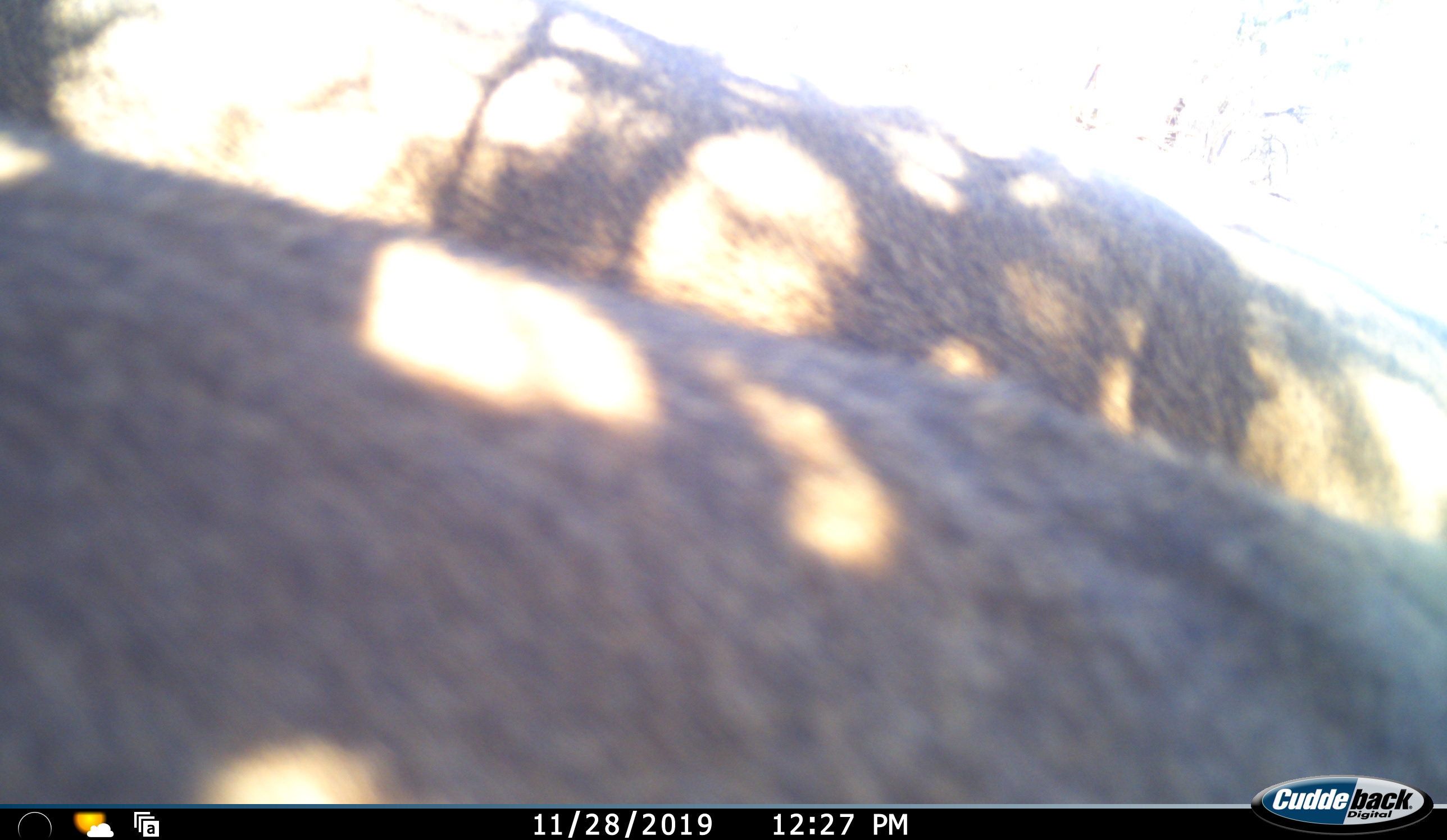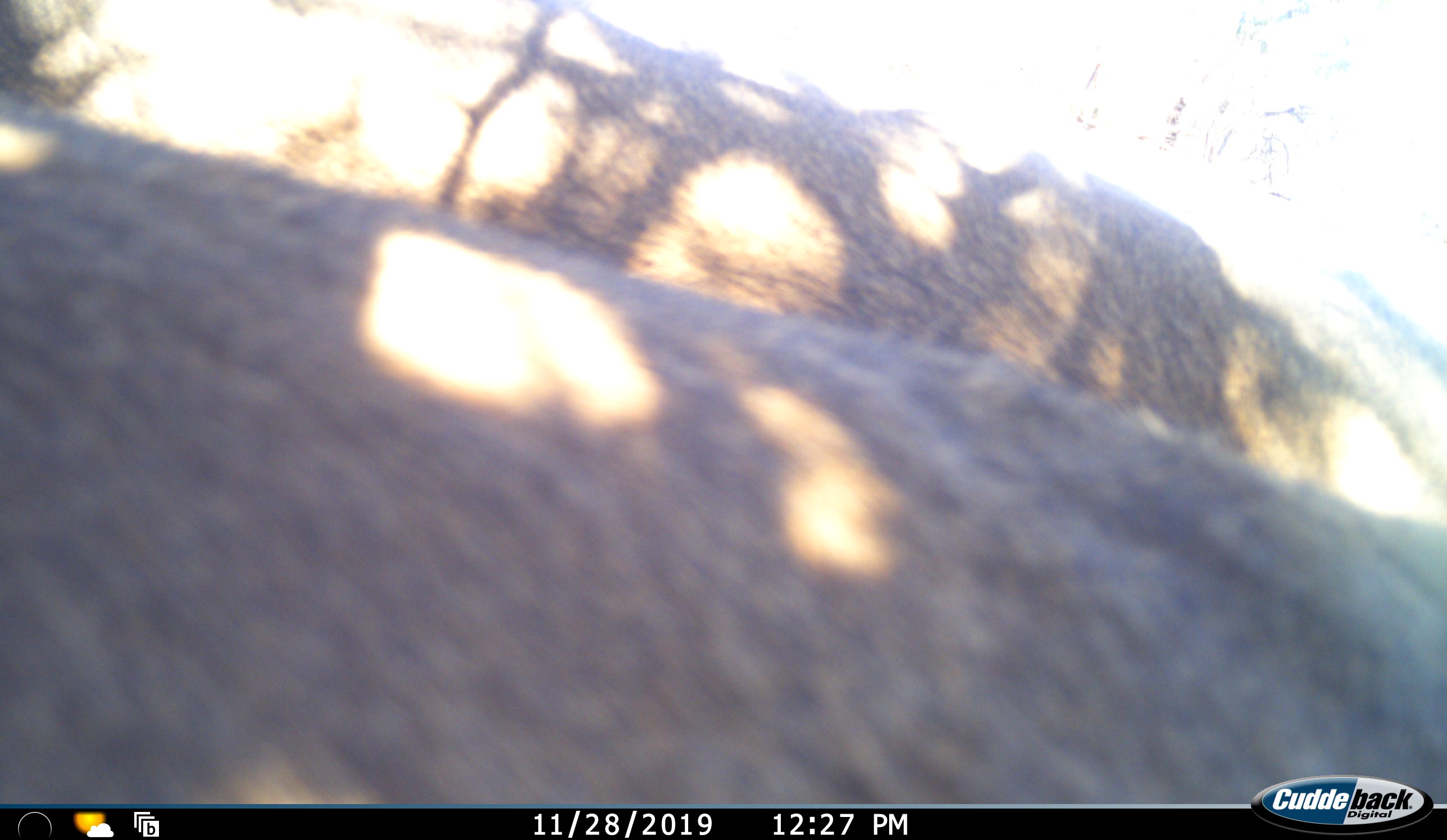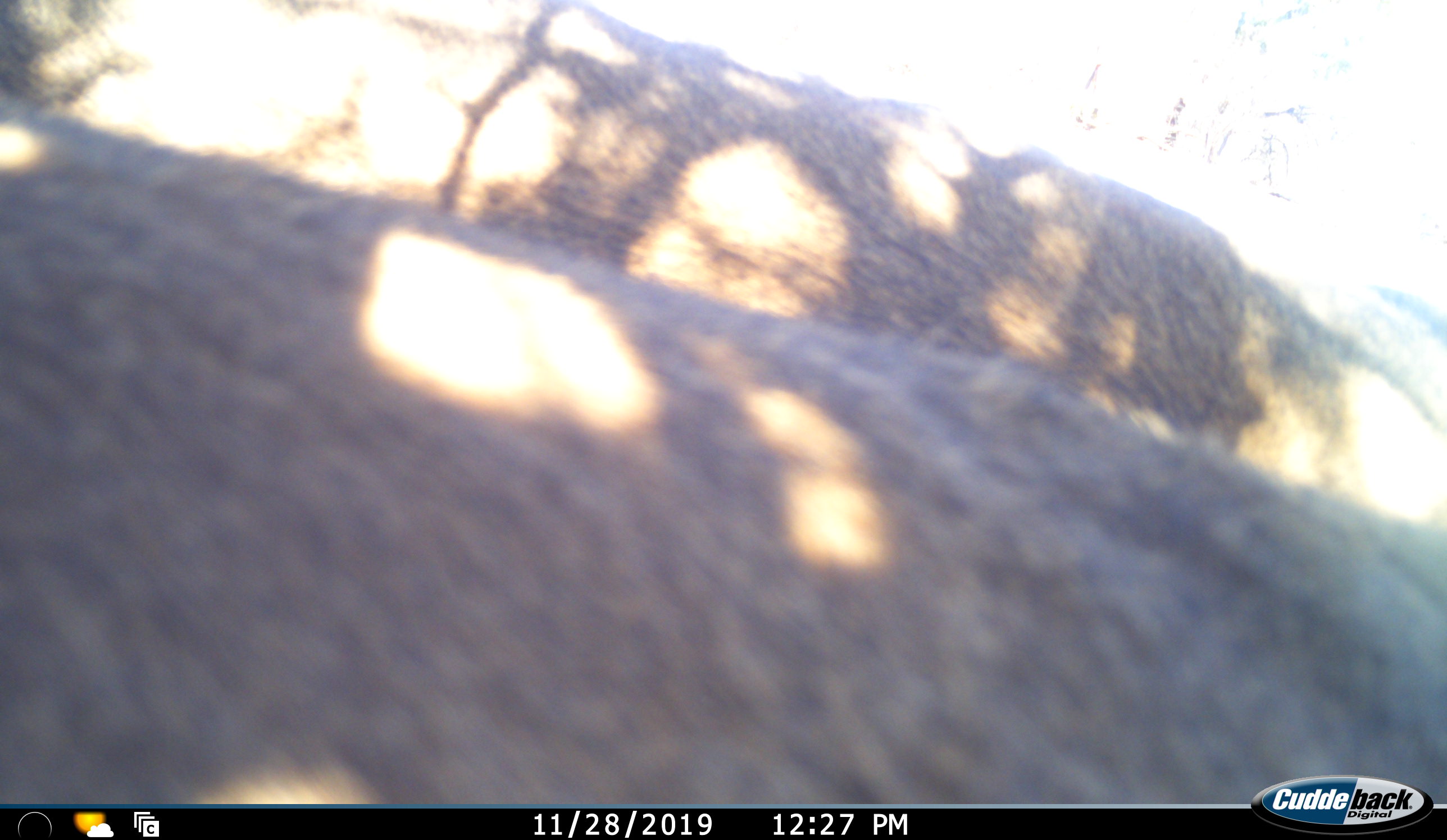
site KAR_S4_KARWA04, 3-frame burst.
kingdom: Animalia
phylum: Chordata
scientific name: Vertebrata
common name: domestic animal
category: domesticanimal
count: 2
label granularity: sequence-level